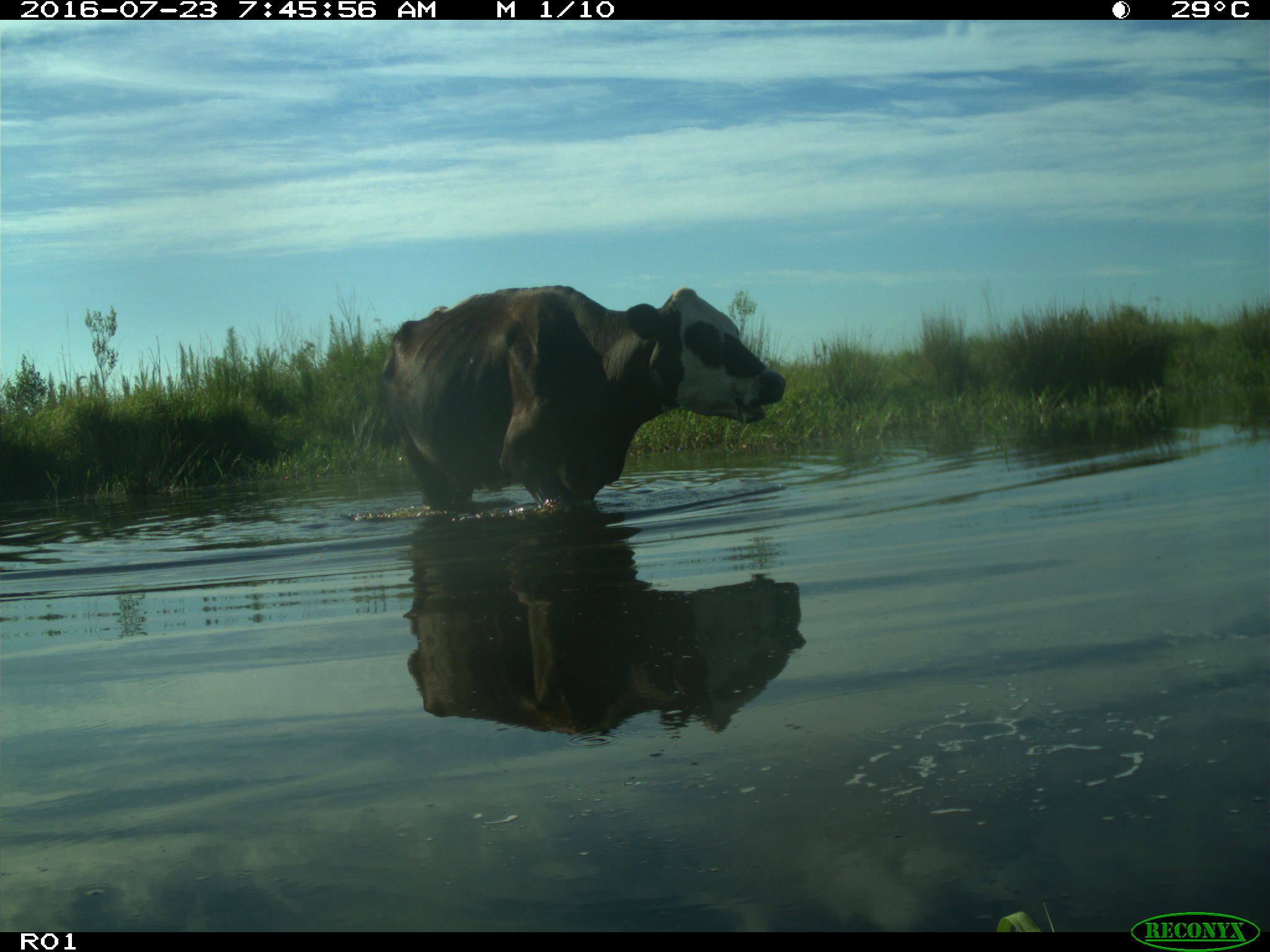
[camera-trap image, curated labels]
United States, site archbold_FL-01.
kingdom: Animalia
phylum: Chordata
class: Mammalia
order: Artiodactyla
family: Bovidae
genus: Bos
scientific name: Bos taurus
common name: domestic cow